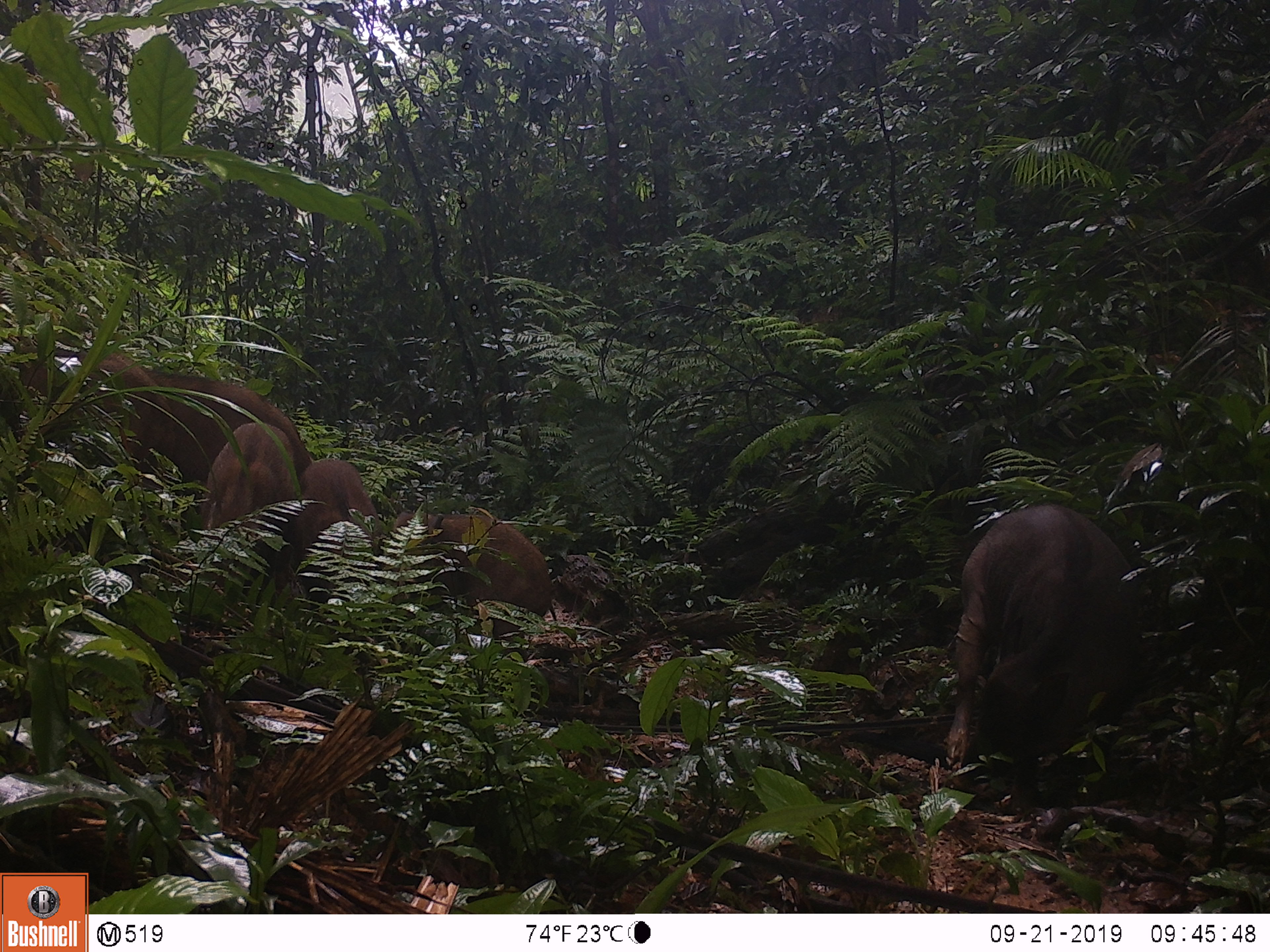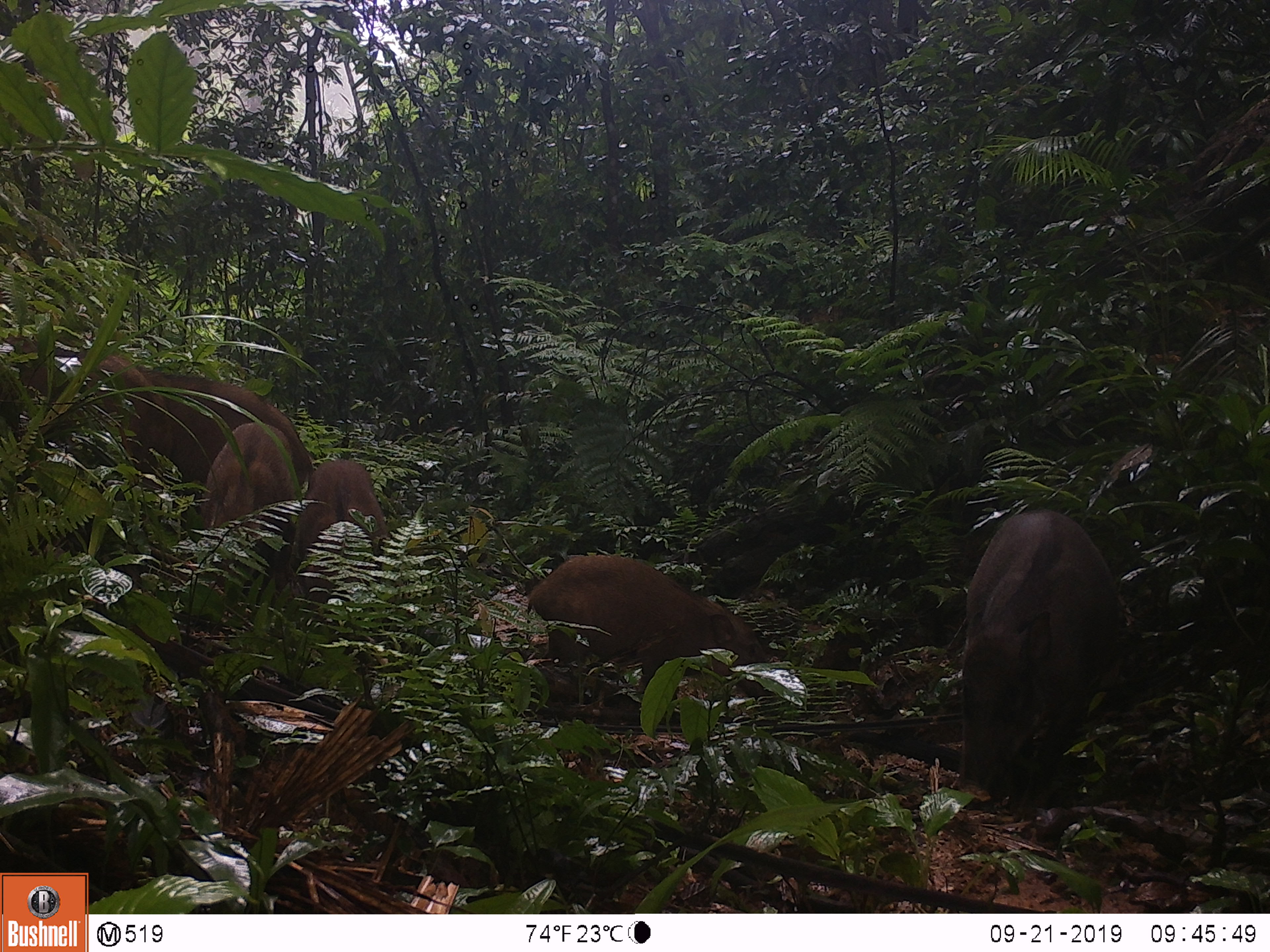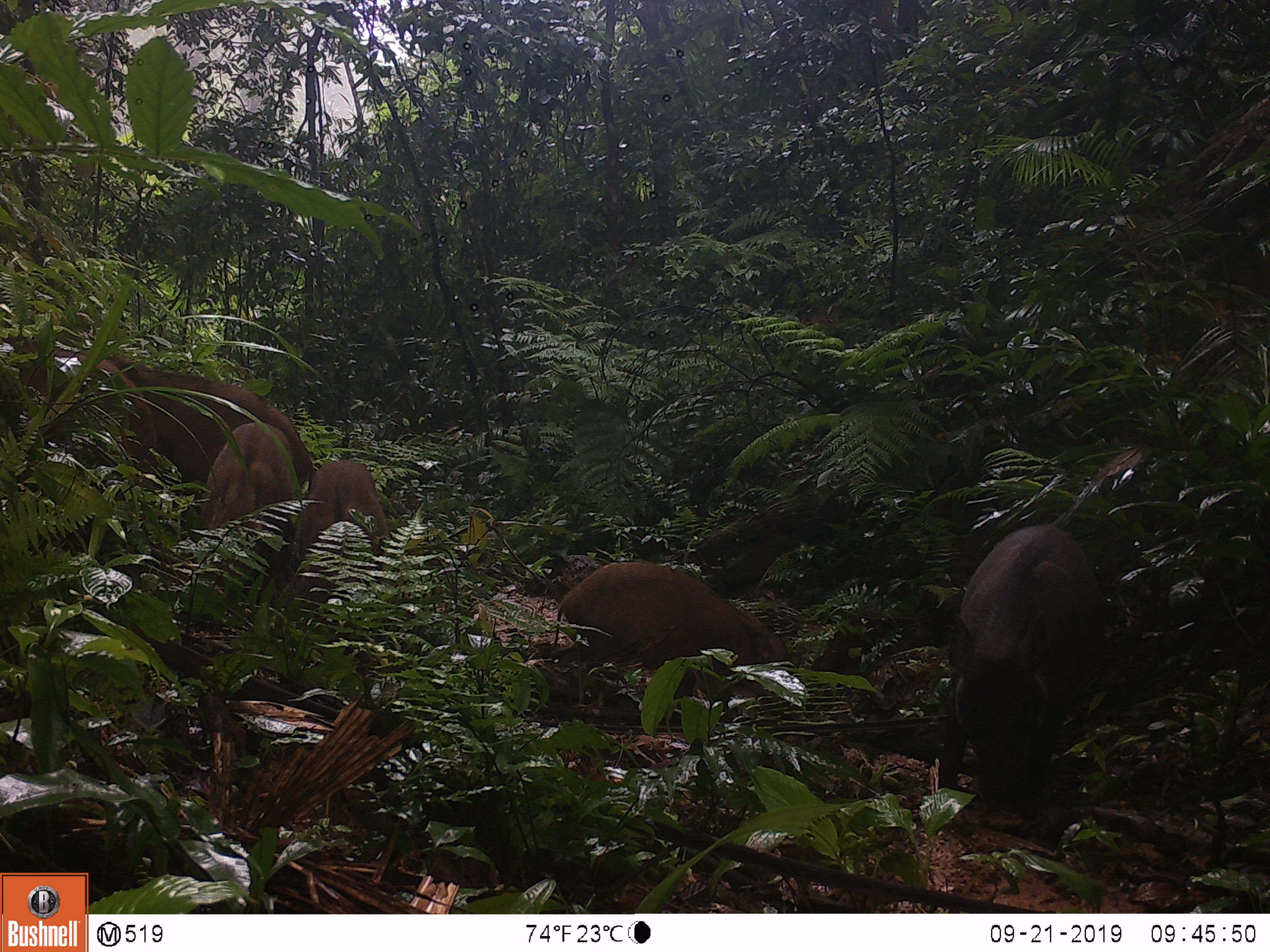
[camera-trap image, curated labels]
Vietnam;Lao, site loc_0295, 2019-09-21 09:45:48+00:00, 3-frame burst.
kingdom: Animalia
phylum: Chordata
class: Mammalia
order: Artiodactyla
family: Suidae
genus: Sus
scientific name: Sus scrofa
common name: eurasian wild pig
Eurasian wild pig (Sus scrofa). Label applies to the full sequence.